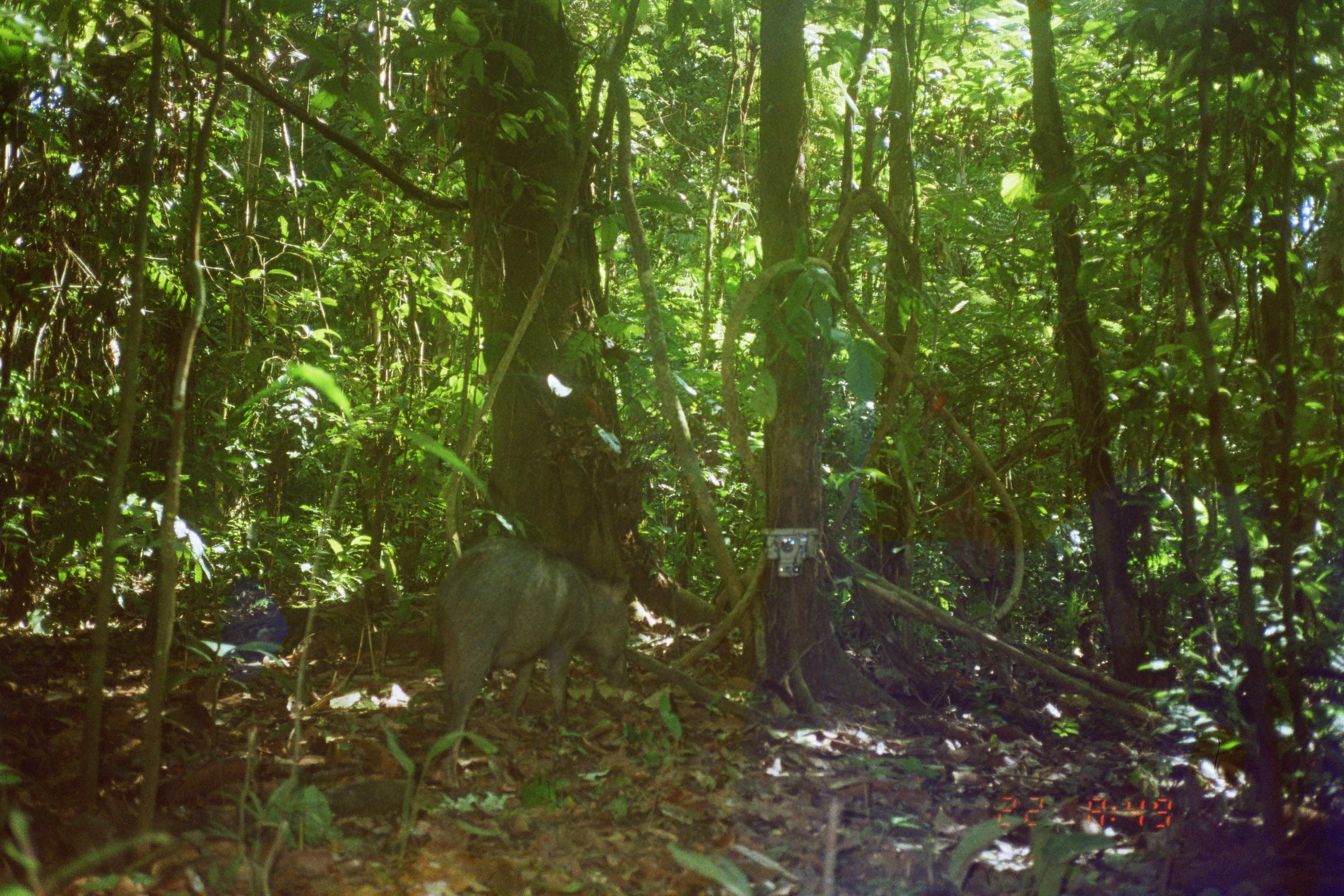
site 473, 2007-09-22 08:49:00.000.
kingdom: Animalia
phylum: Chordata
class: Mammalia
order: Artiodactyla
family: Tayassuidae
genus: Tayassu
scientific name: Tayassu pecari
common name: white-lipped peccary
Tayassu pecari (white-lipped peccary).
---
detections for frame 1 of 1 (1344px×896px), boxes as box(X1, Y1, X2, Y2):
tayassu pecari: box(434, 540, 631, 792)